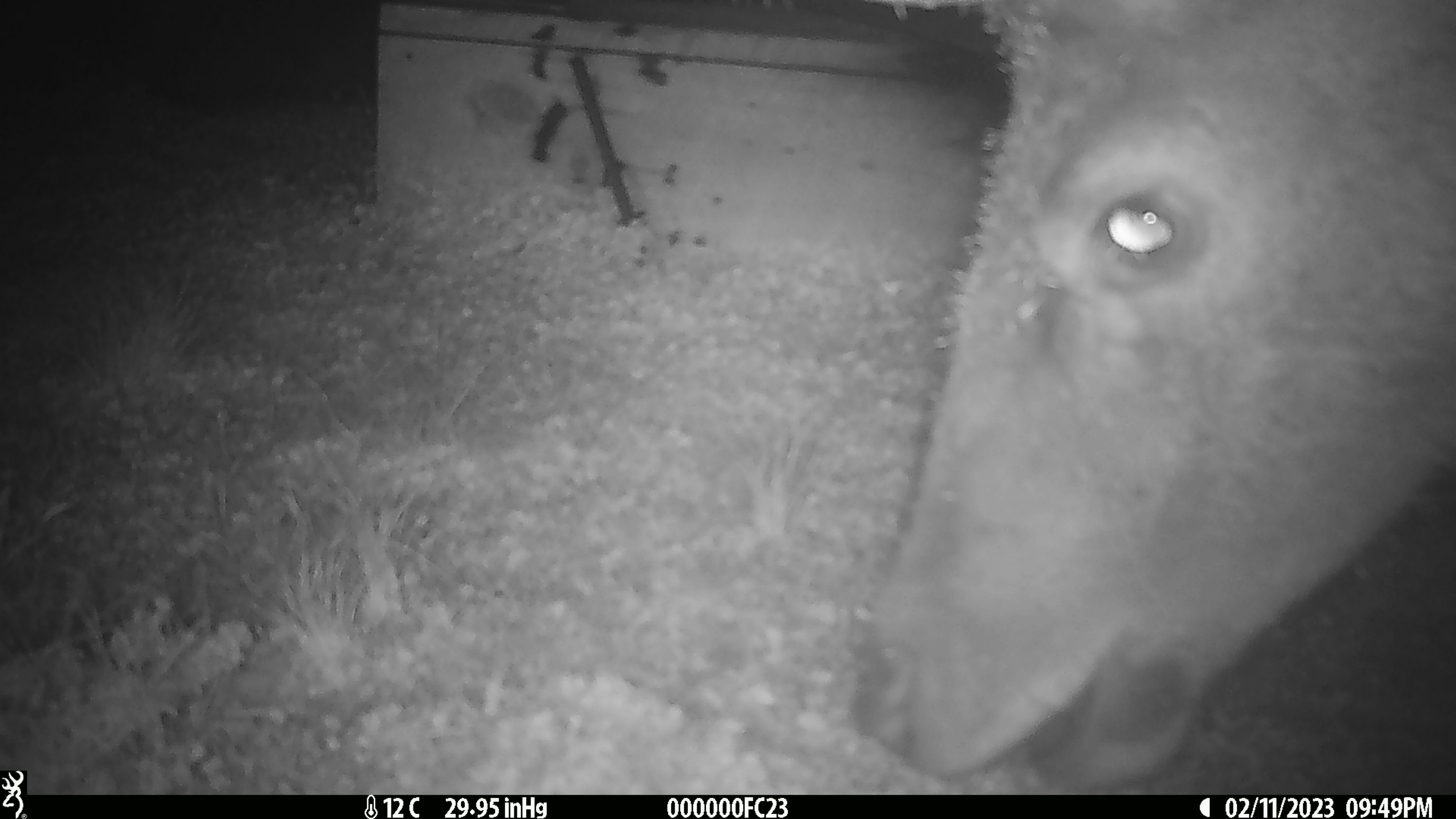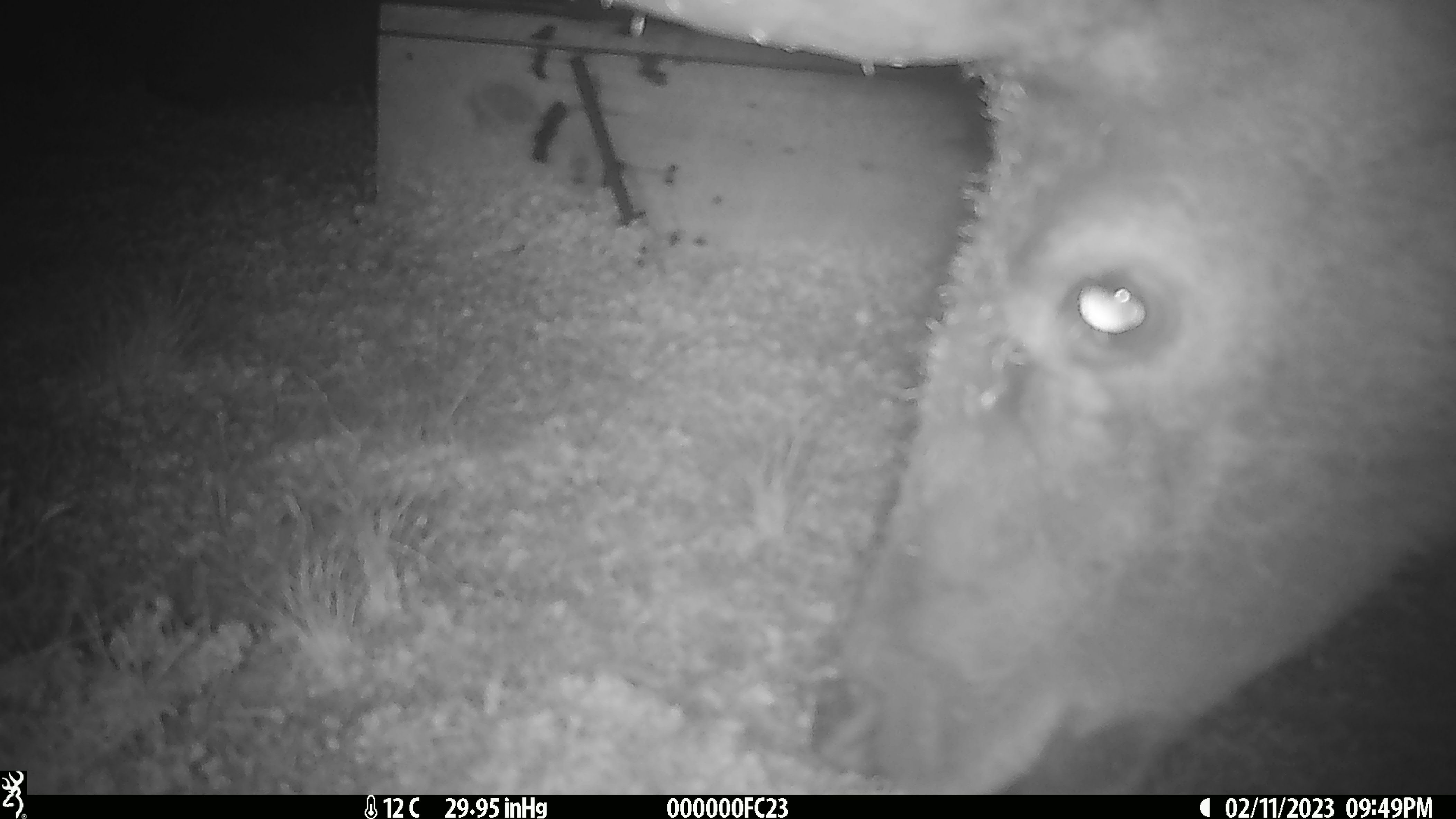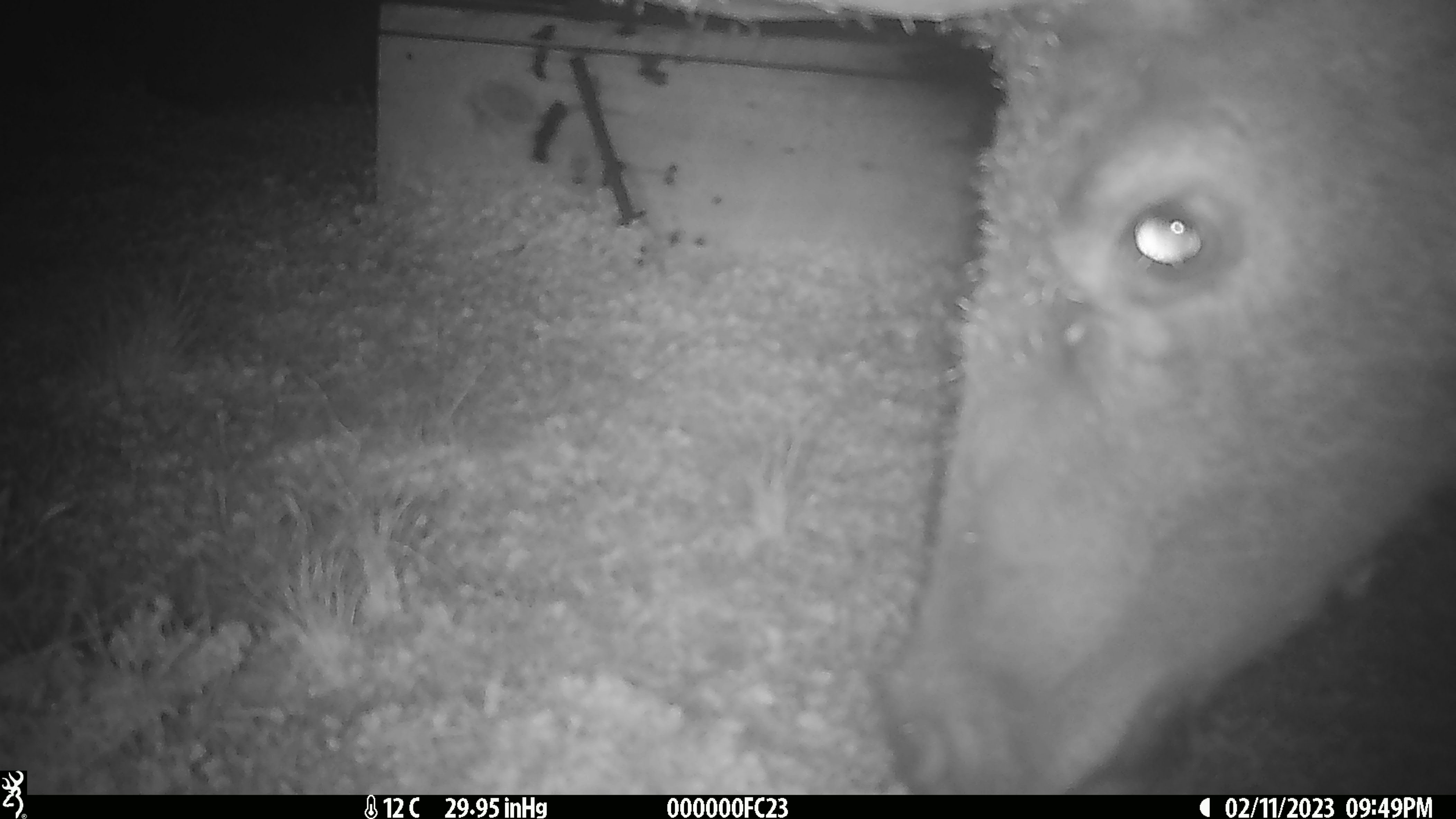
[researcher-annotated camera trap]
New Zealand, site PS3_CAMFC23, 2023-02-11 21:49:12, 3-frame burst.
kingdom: Animalia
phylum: Chordata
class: Mammalia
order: Artiodactyla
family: Cervidae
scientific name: Cervidae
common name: deer